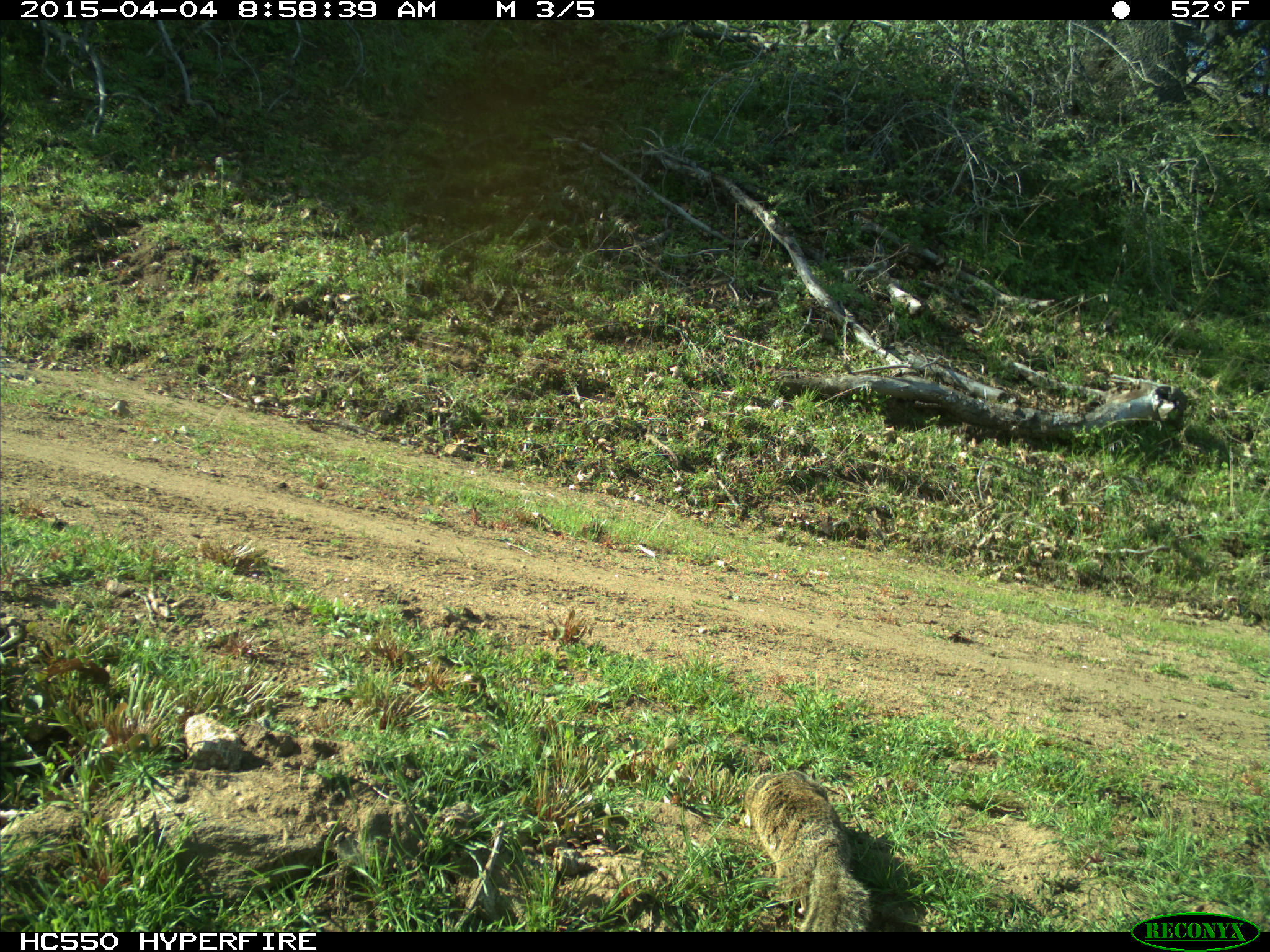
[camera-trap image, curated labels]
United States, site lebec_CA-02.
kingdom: Animalia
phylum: Chordata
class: Mammalia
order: Rodentia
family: Sciuridae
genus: Otospermophilus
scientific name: Otospermophilus beecheyi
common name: california ground squirrel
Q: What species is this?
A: Otospermophilus beecheyi (california ground squirrel).